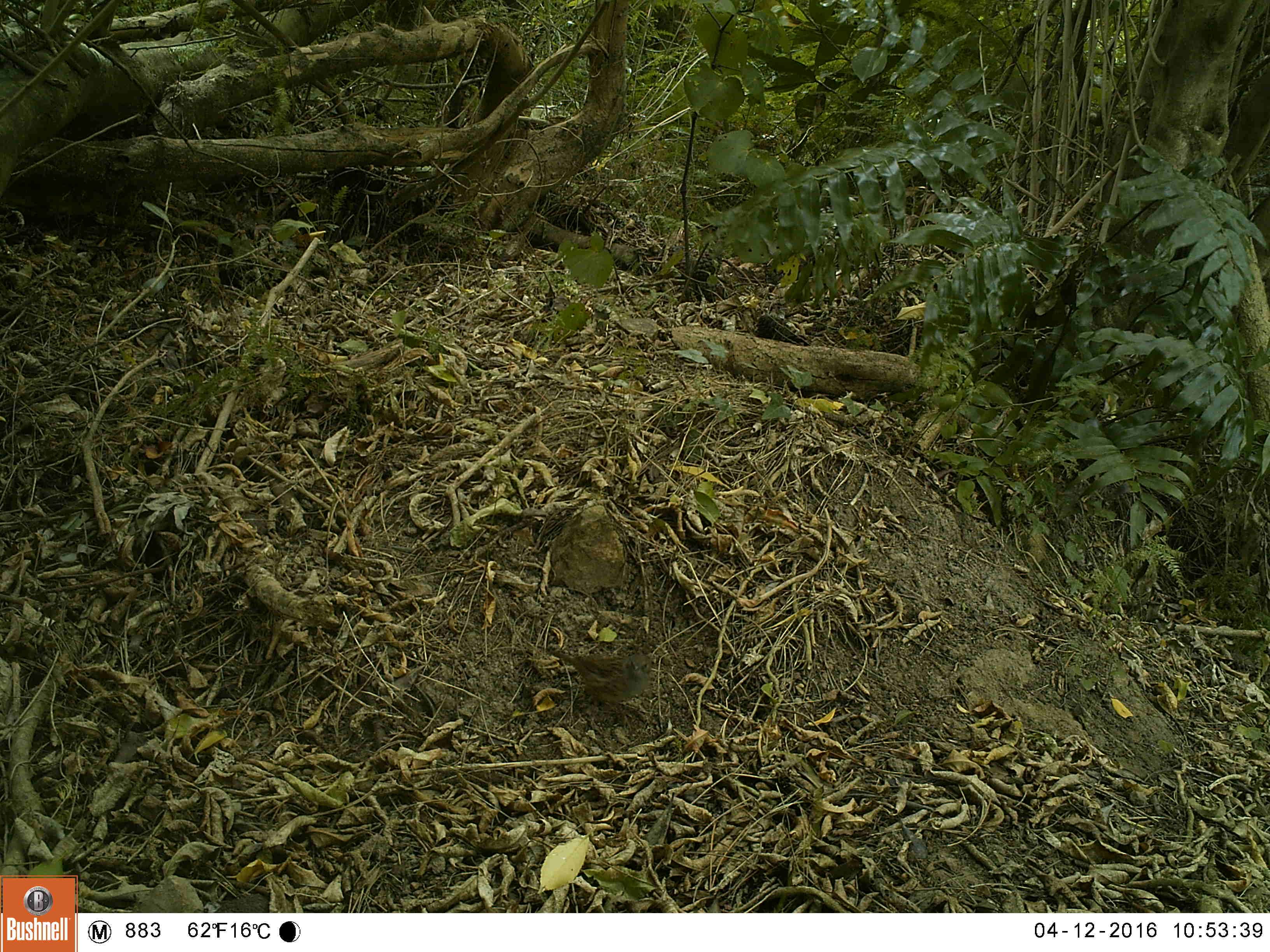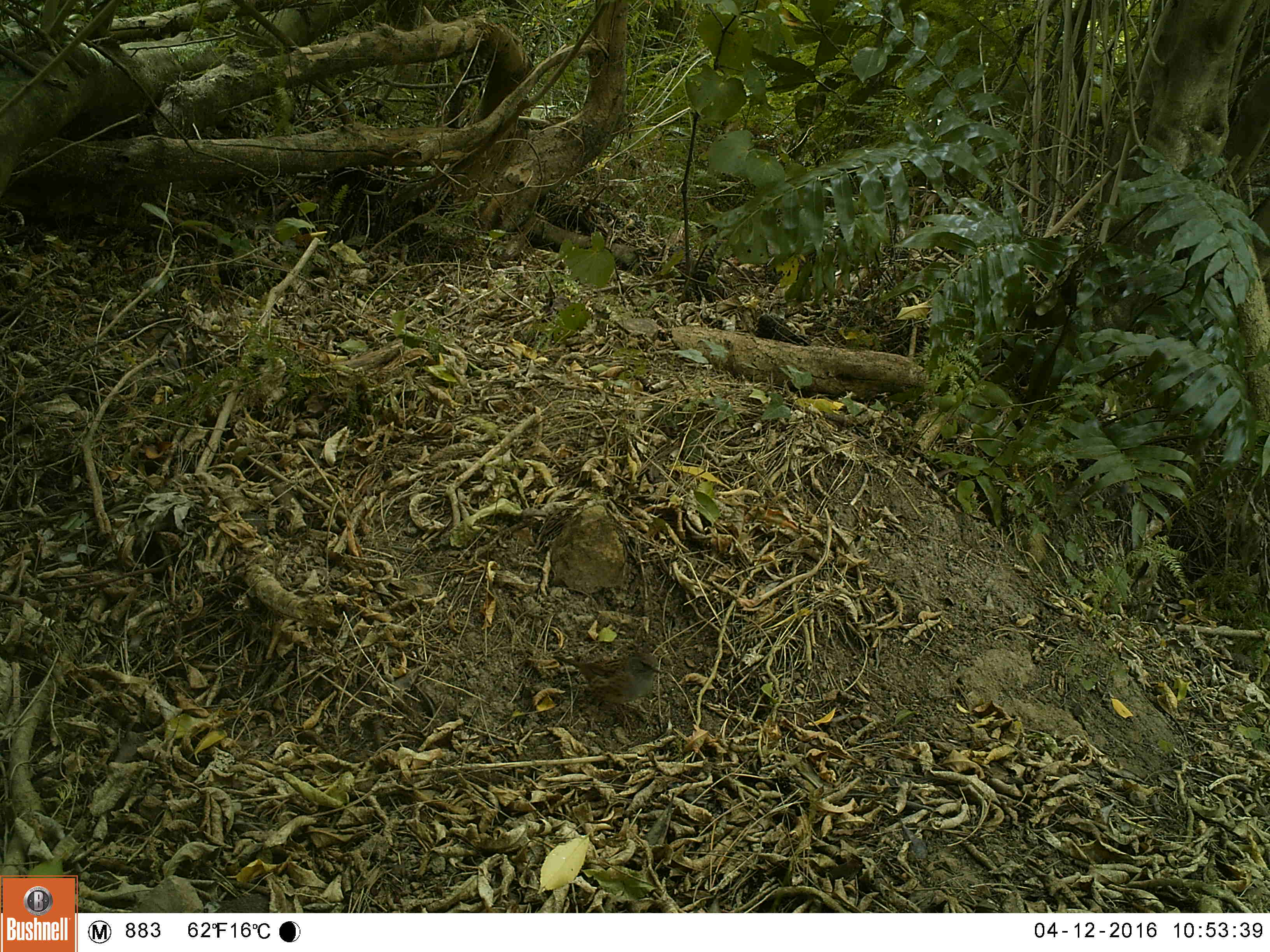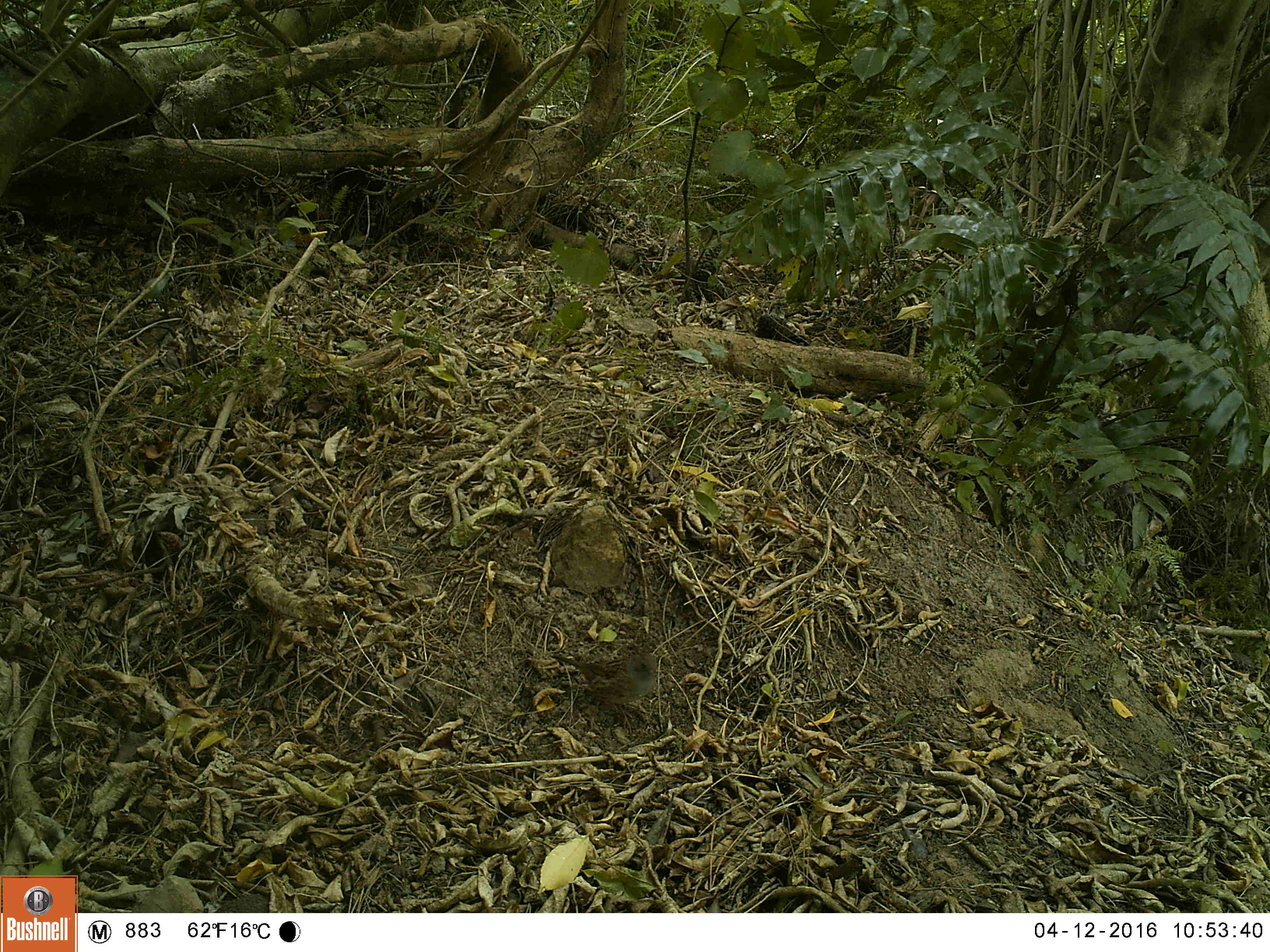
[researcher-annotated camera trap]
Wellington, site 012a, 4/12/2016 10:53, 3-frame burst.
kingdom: Animalia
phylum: Chordata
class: Aves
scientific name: Aves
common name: bird